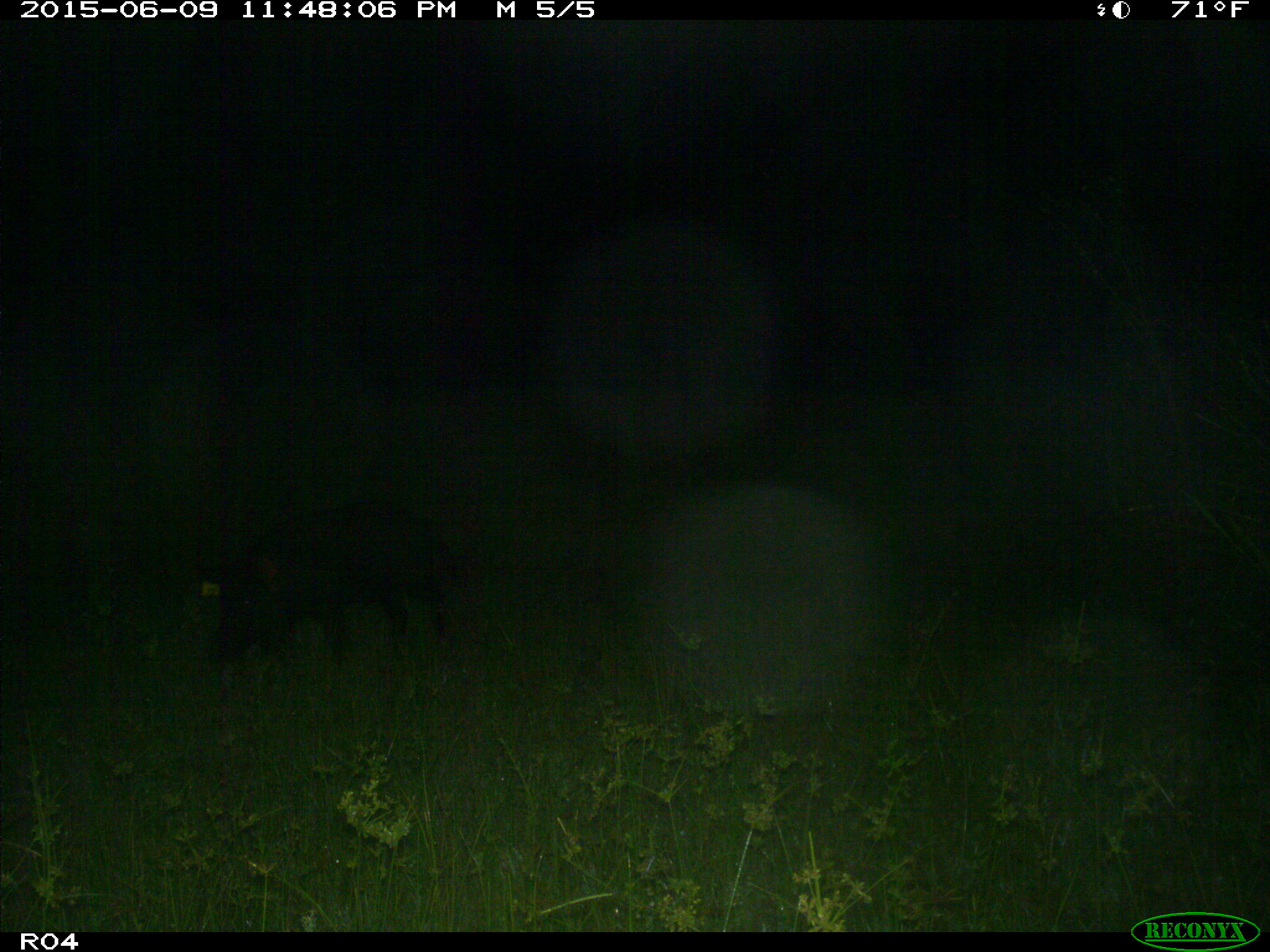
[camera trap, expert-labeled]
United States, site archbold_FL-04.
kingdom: Animalia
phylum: Chordata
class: Mammalia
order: Artiodactyla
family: Suidae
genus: Sus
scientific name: Sus scrofa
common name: wild boar